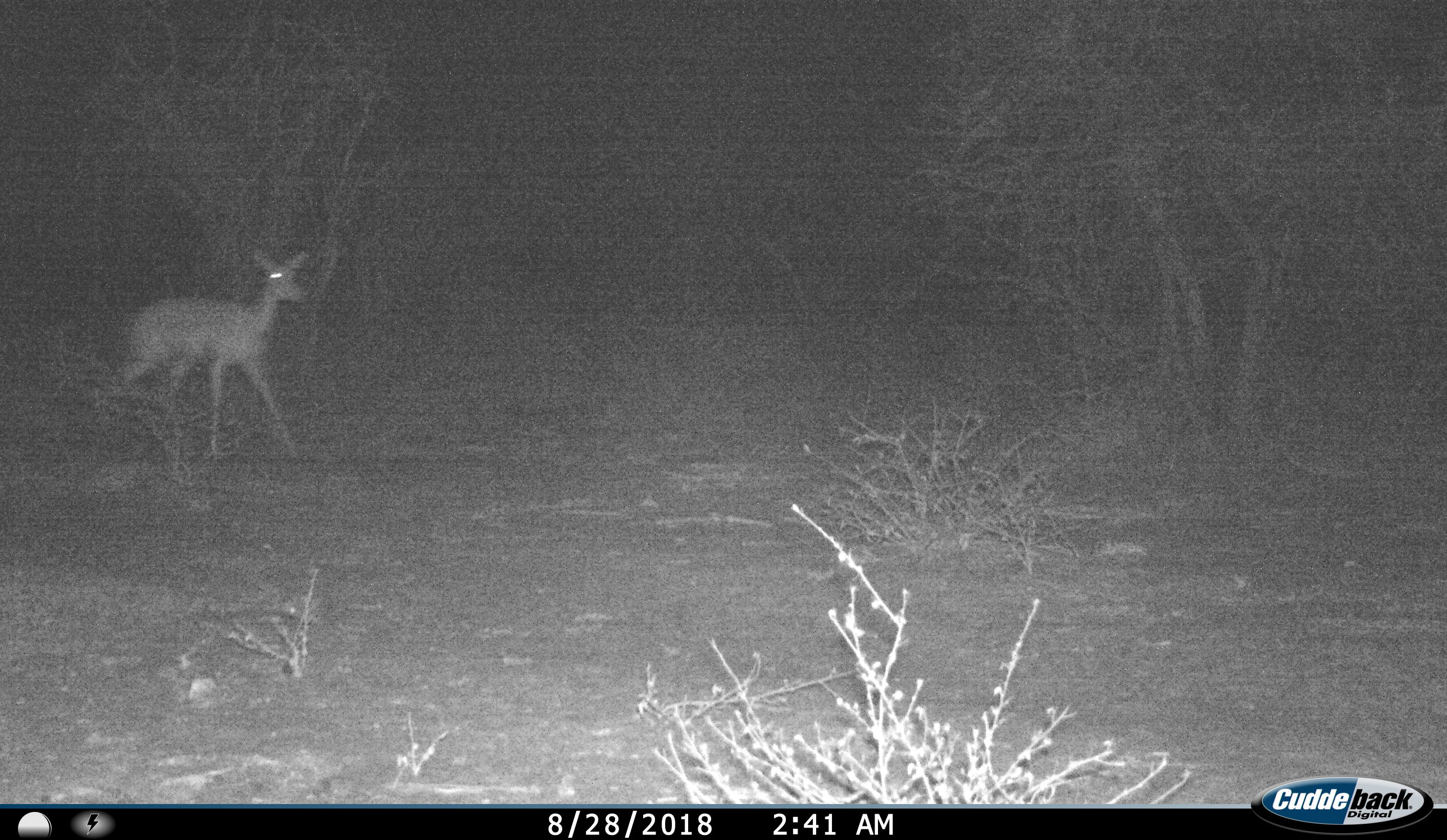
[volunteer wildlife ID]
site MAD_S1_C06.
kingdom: Animalia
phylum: Chordata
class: Mammalia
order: Artiodactyla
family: Bovidae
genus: Aepyceros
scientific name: Aepyceros melampus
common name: impala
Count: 1.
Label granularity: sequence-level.